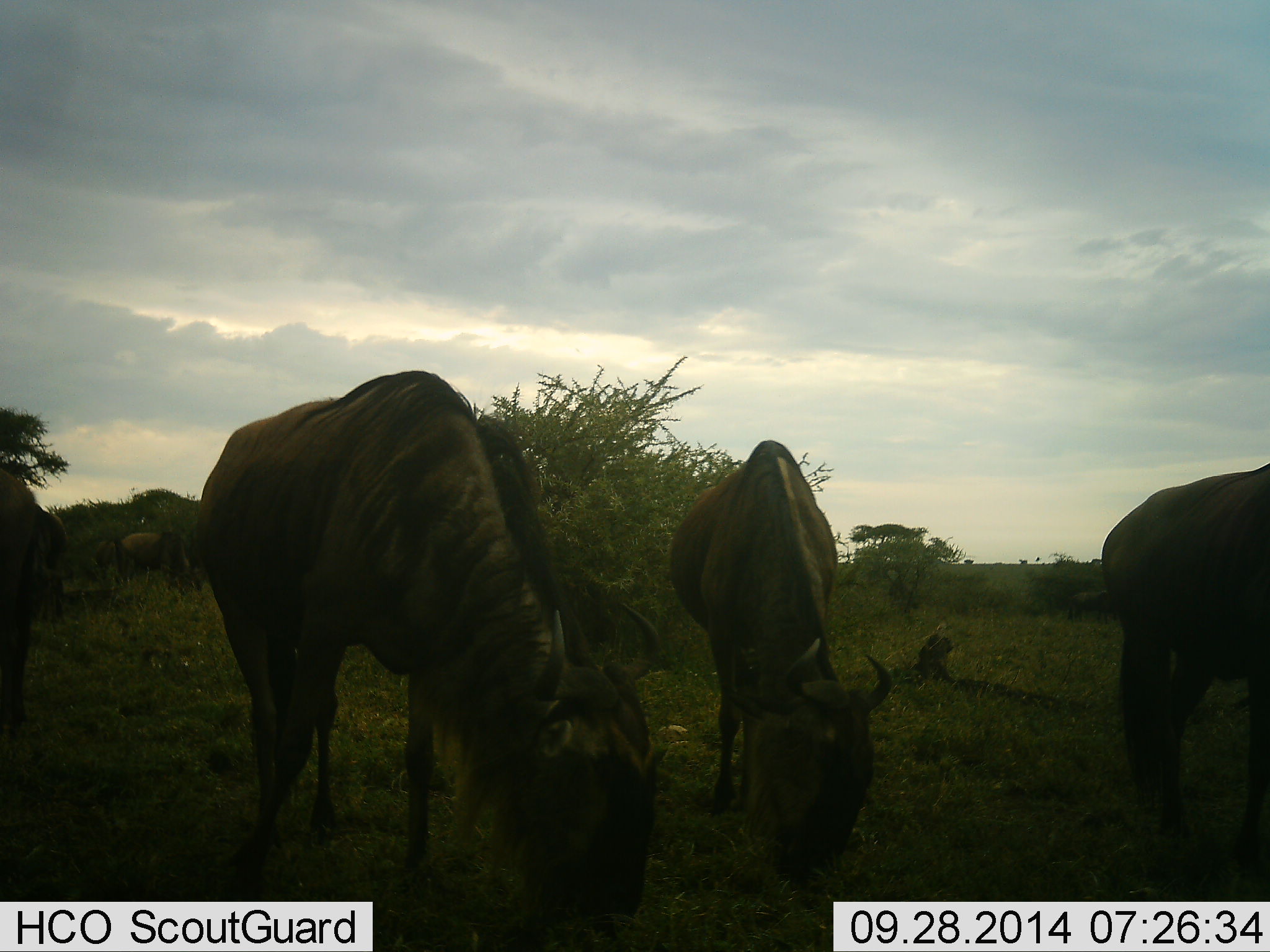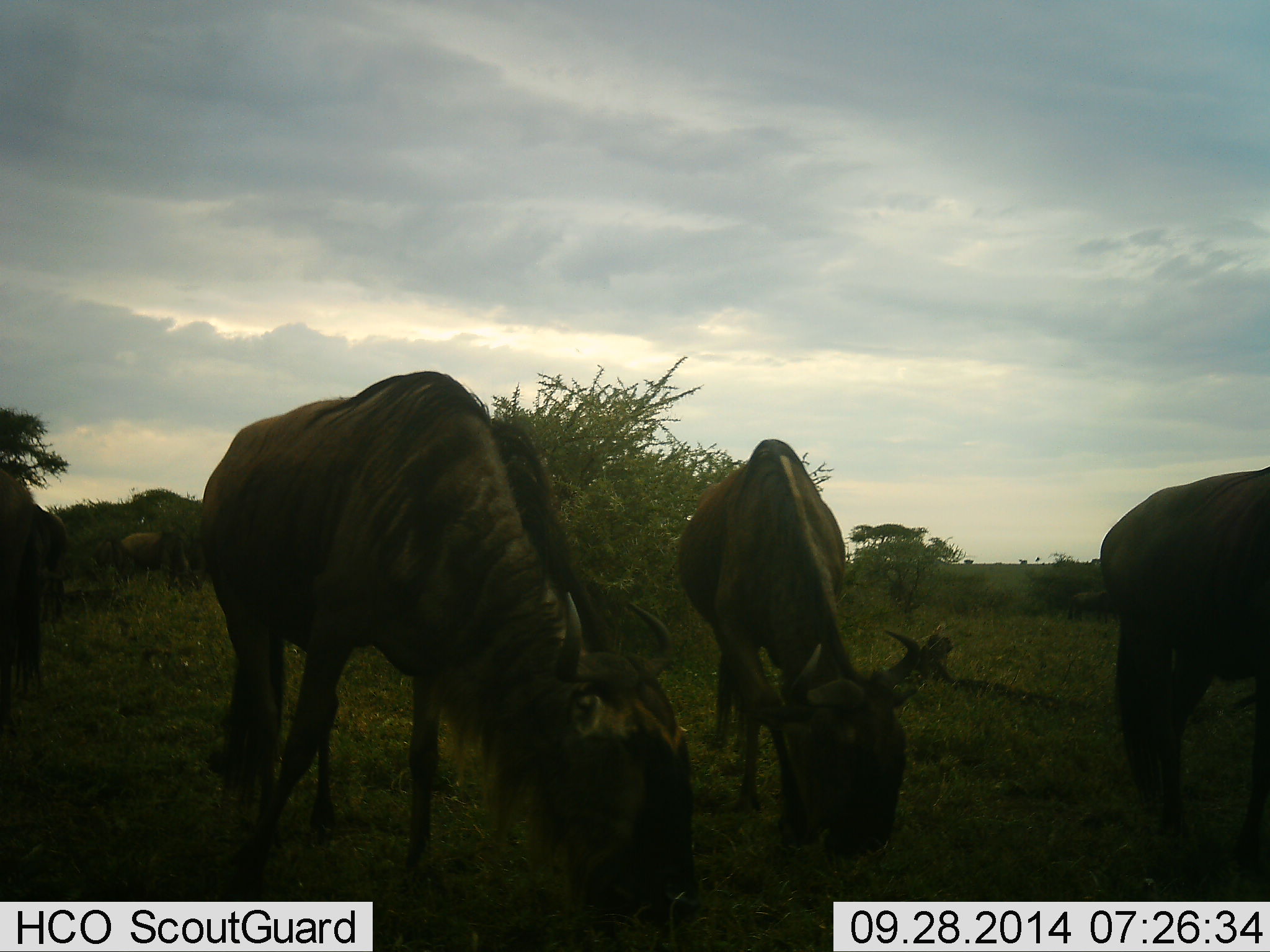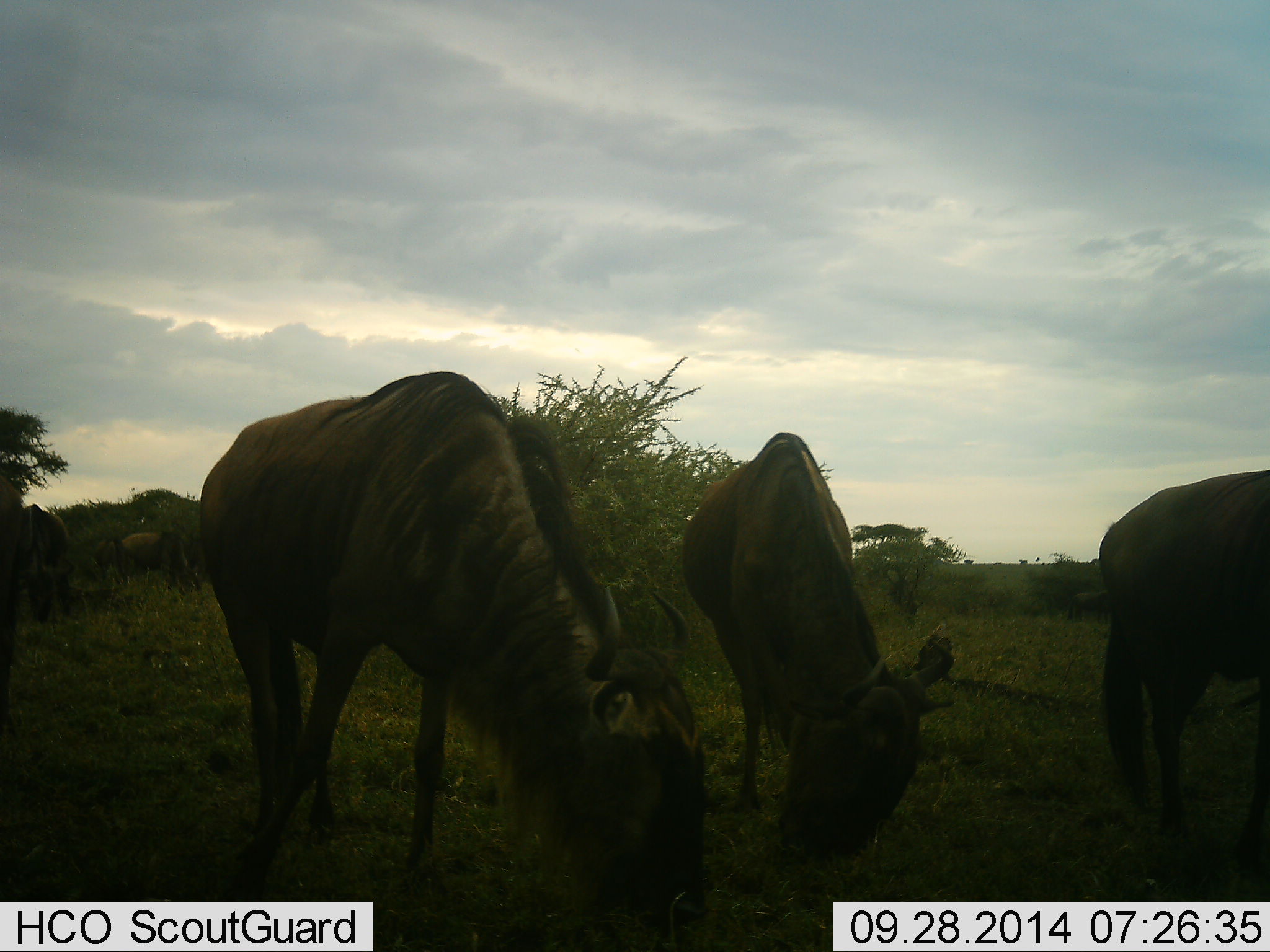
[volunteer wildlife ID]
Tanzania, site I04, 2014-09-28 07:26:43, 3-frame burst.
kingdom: Animalia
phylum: Chordata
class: Mammalia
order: Artiodactyla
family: Bovidae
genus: Connochaetes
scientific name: Connochaetes taurinus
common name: blue wildebeest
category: wildebeest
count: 5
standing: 20%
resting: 0%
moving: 10%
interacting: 0%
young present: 0%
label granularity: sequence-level